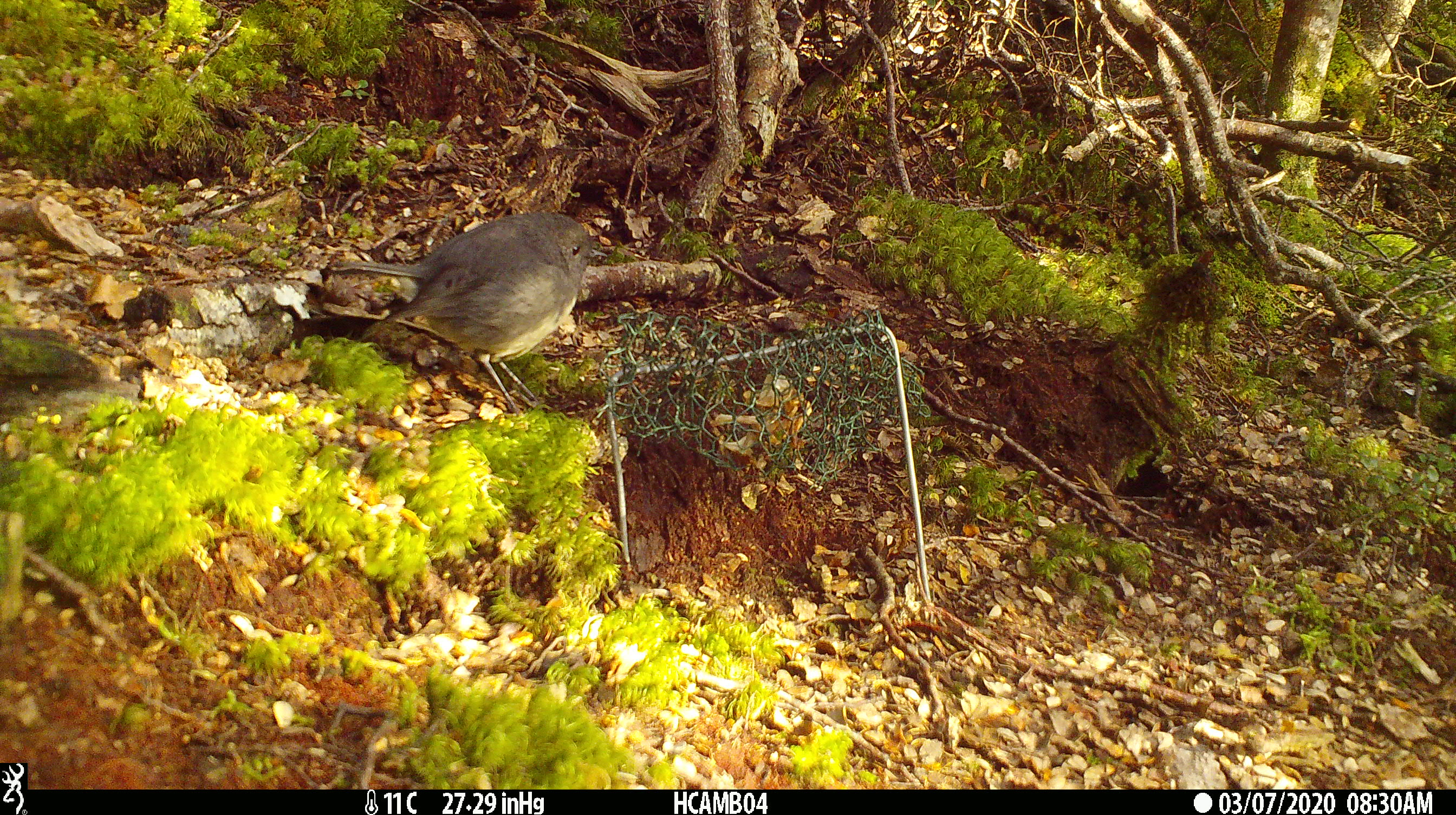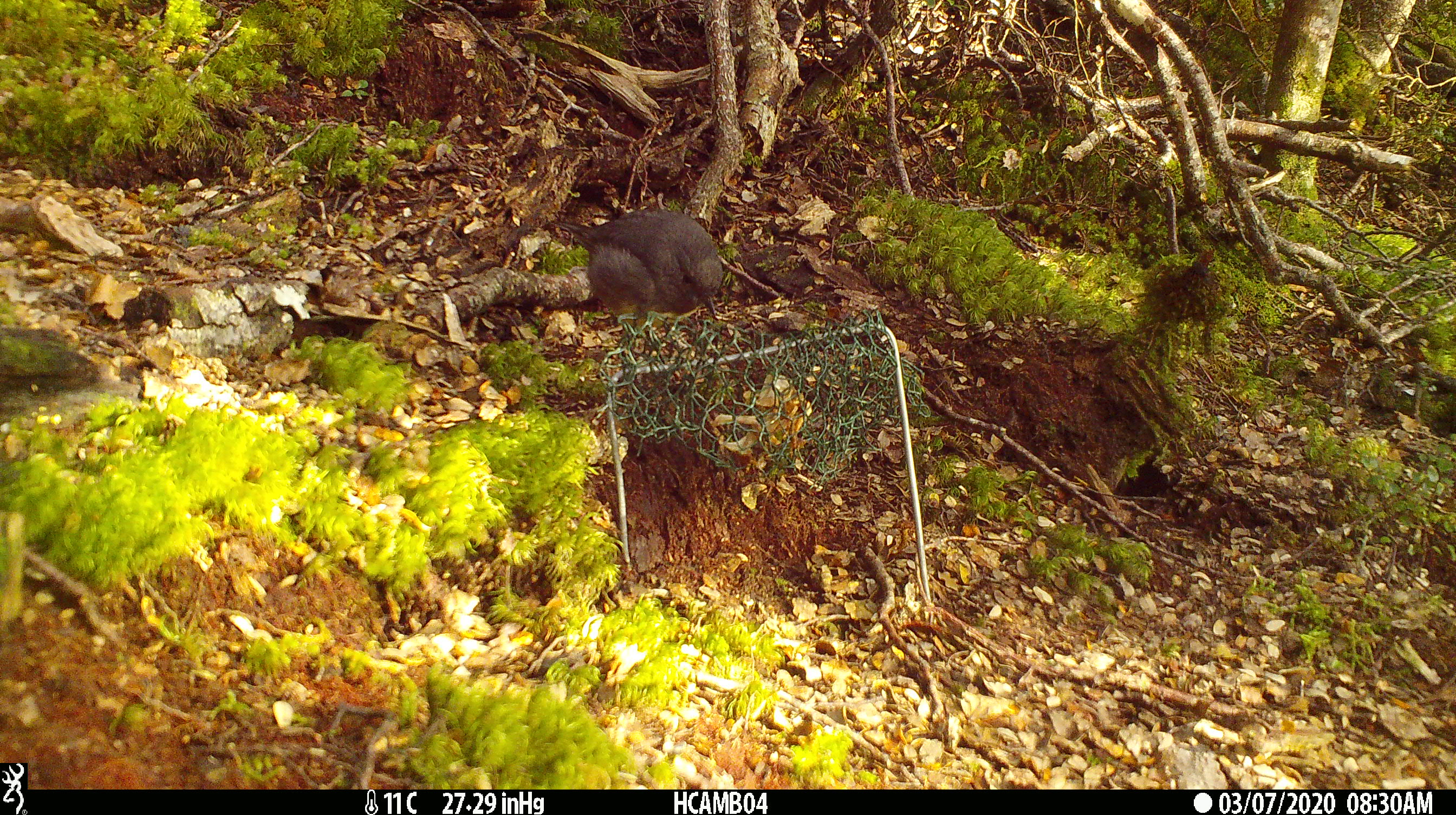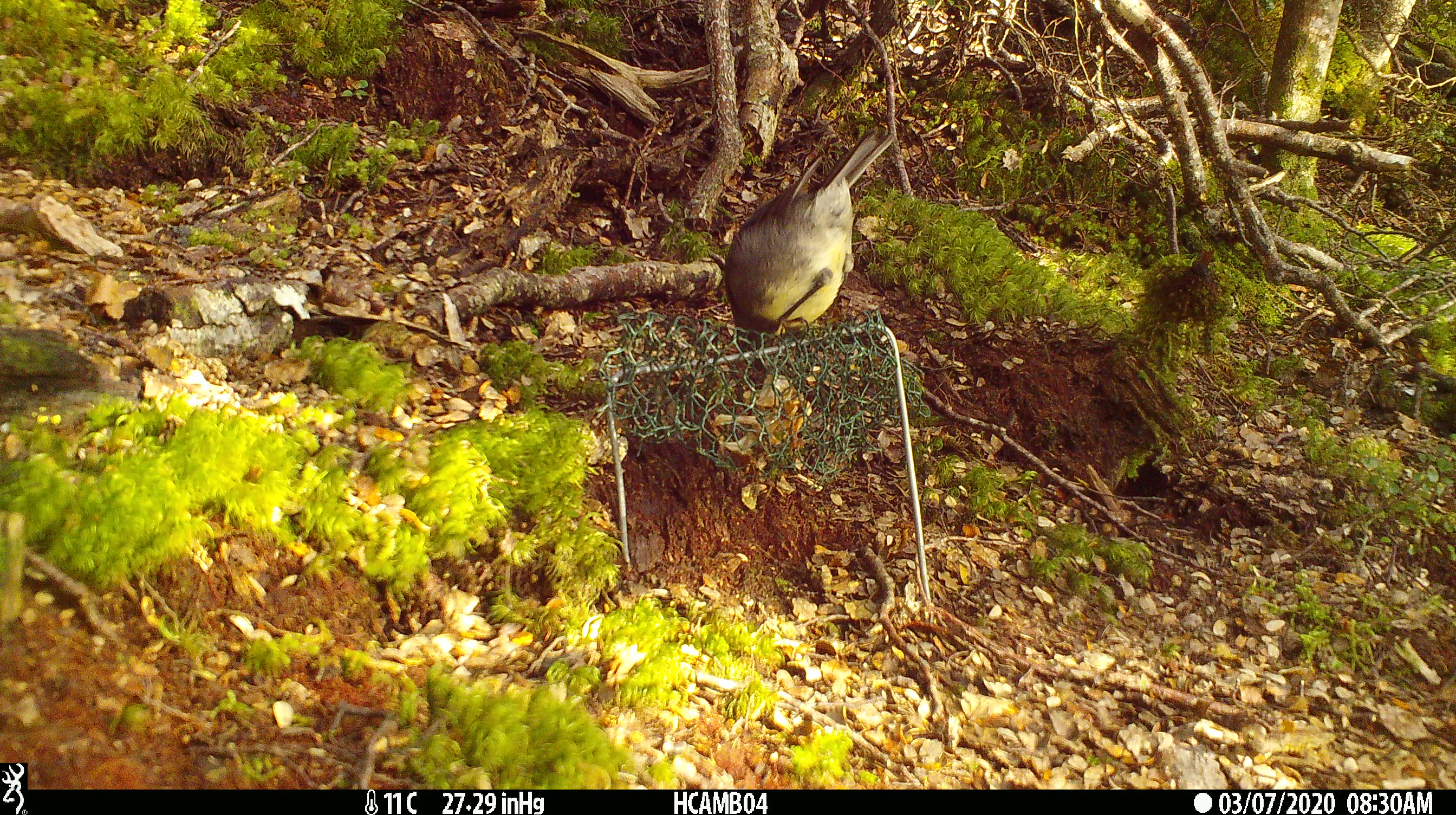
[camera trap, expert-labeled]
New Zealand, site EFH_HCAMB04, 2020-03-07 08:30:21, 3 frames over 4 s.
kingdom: Animalia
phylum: Chordata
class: Aves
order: Passeriformes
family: Petroicidae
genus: Petroica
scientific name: Petroica australis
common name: new zealand robin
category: robin